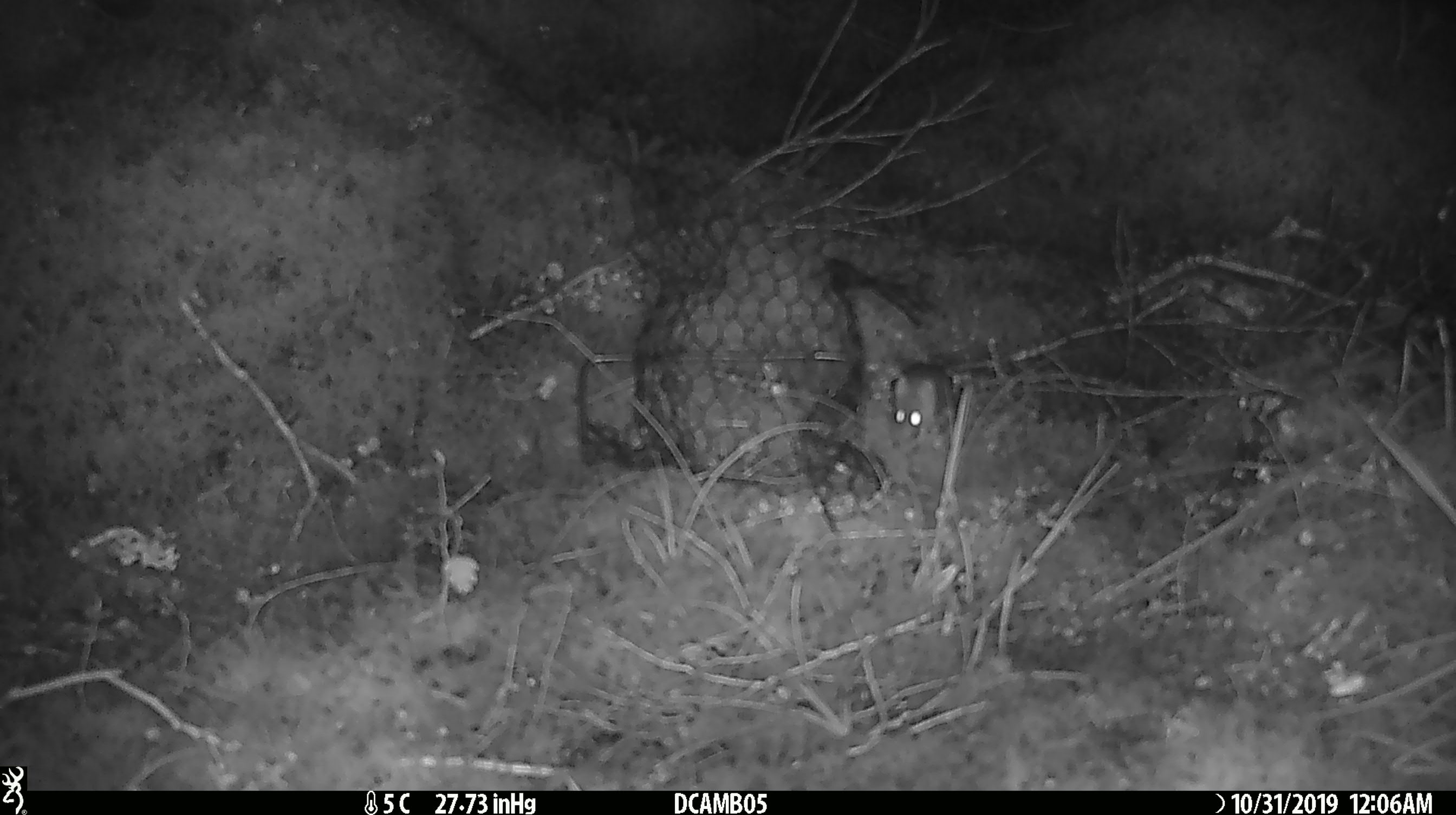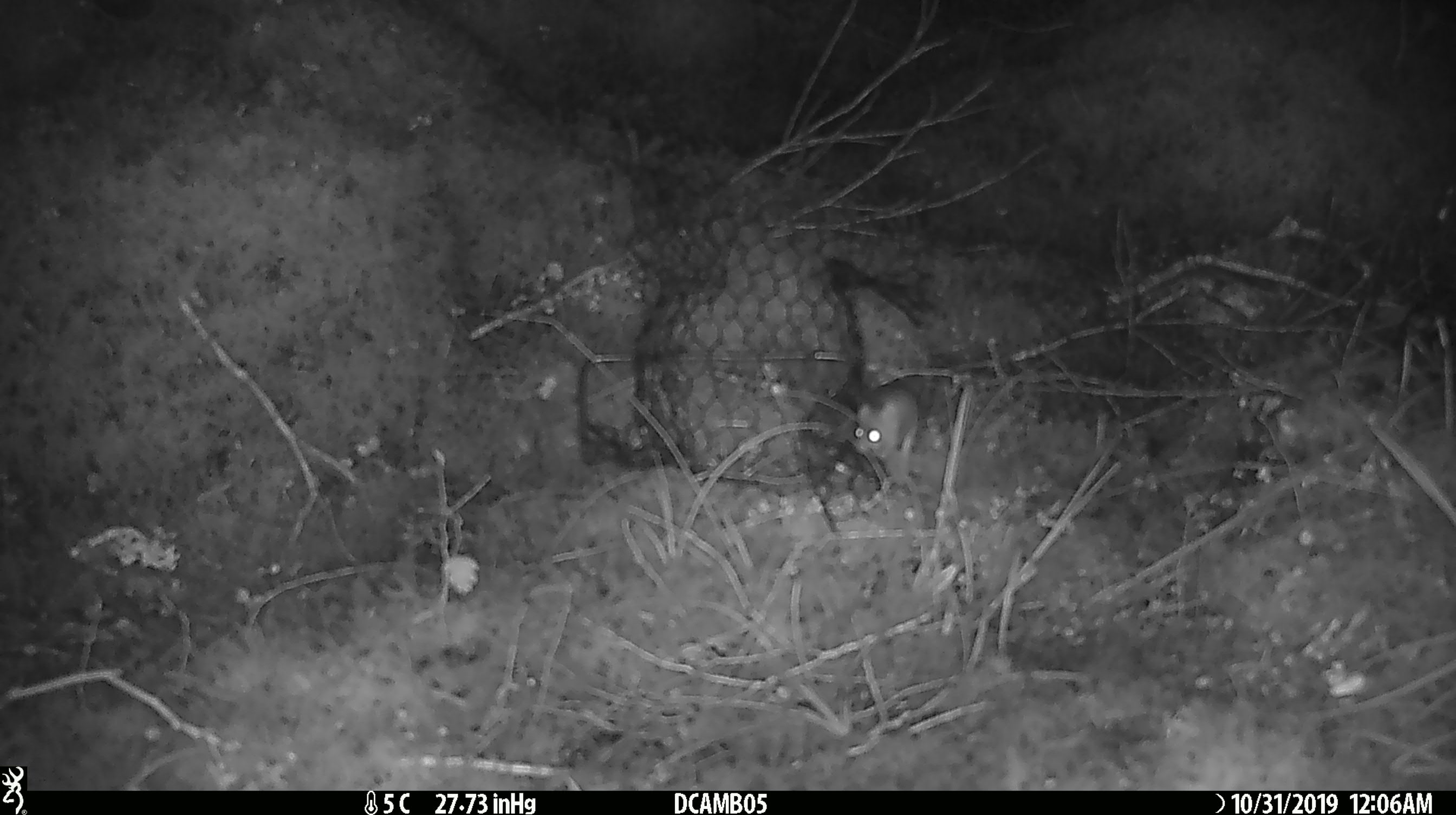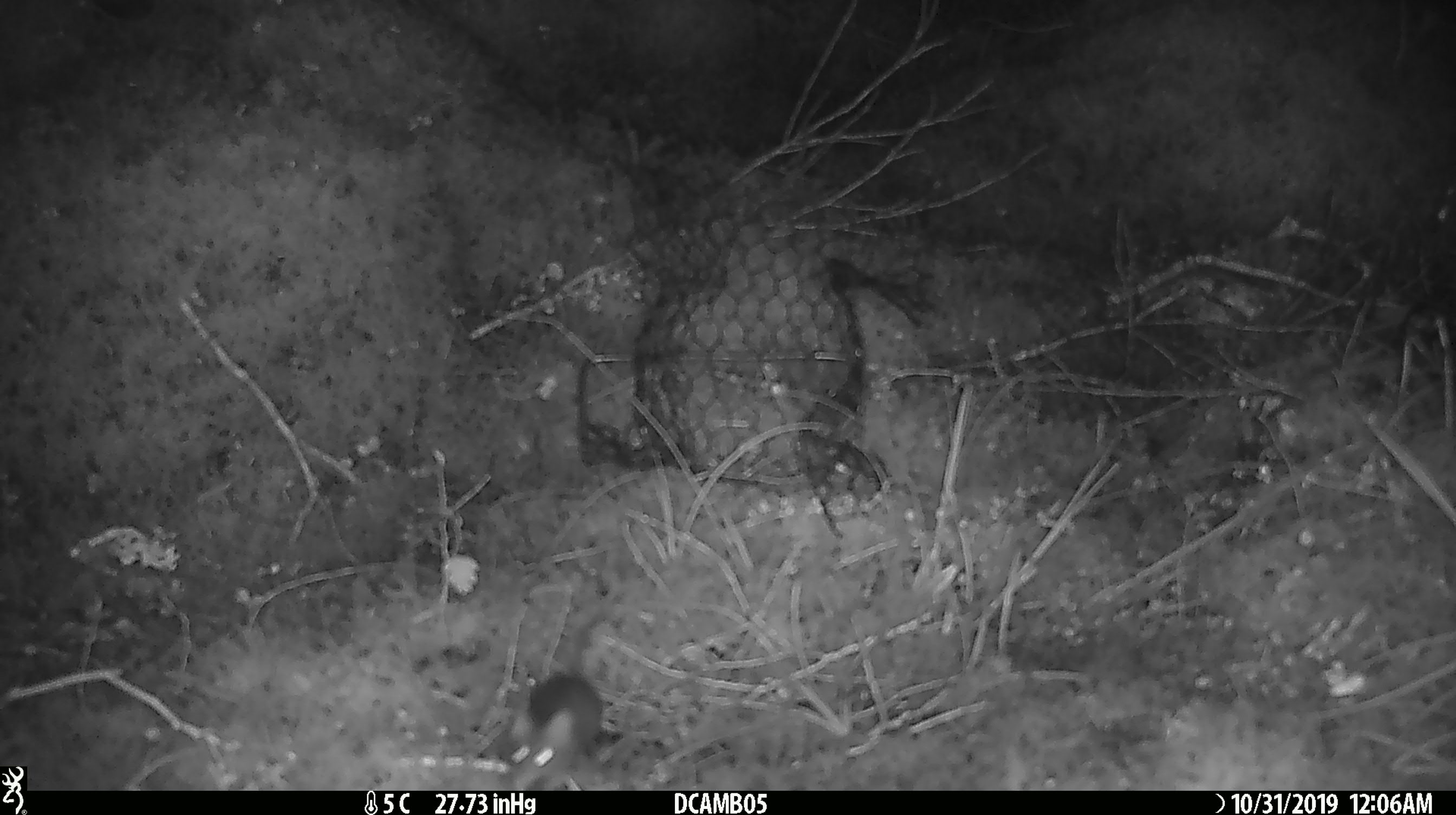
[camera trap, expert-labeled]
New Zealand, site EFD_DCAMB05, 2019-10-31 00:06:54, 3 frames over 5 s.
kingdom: Animalia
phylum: Chordata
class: Mammalia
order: Rodentia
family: Muridae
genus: Mus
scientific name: Mus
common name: mouse